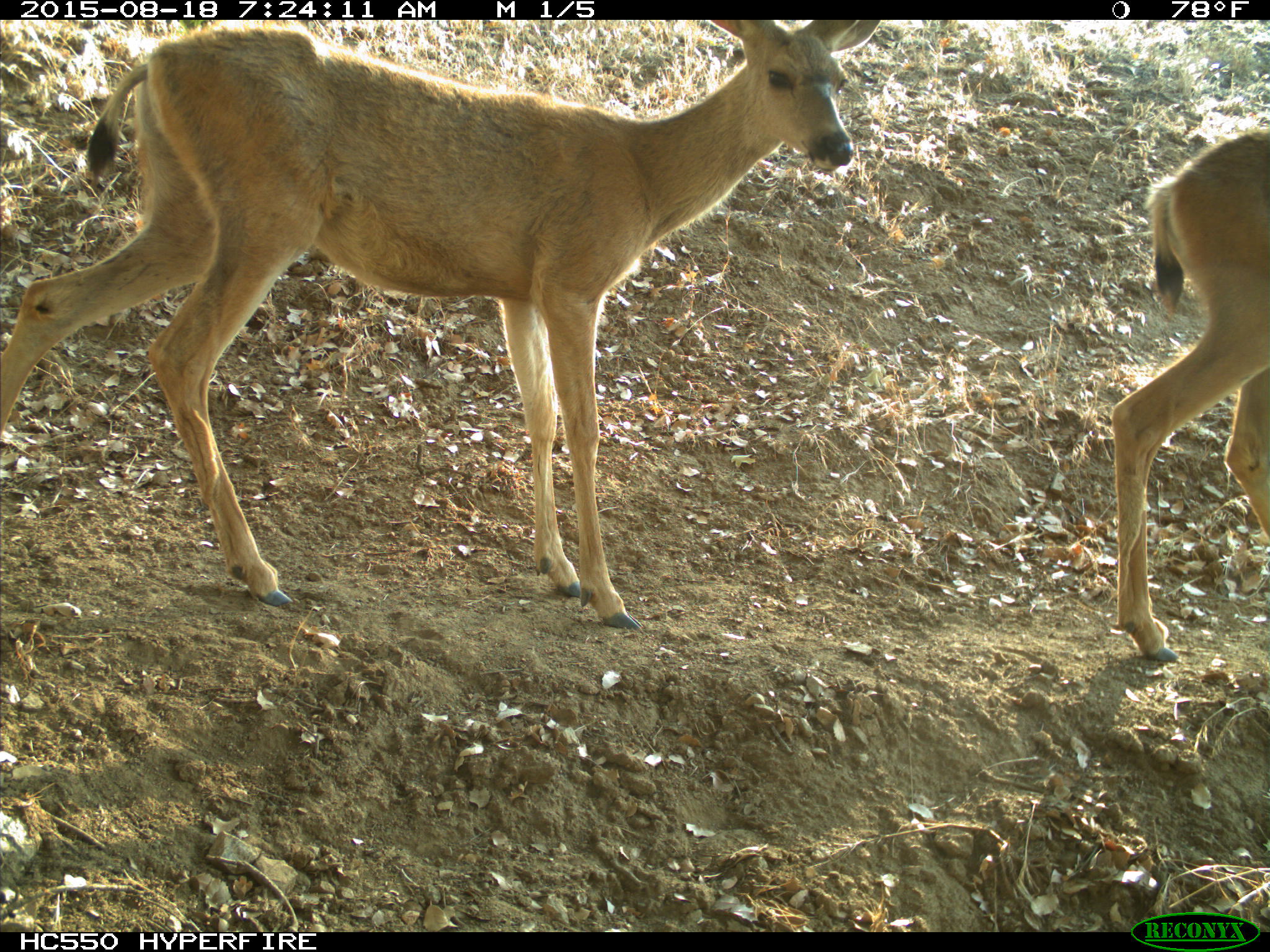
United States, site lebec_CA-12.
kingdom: Animalia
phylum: Chordata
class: Mammalia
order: Artiodactyla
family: Cervidae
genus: Odocoileus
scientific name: Odocoileus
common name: deer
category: unidentified deer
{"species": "unidentified deer (deer) (Odocoileus)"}